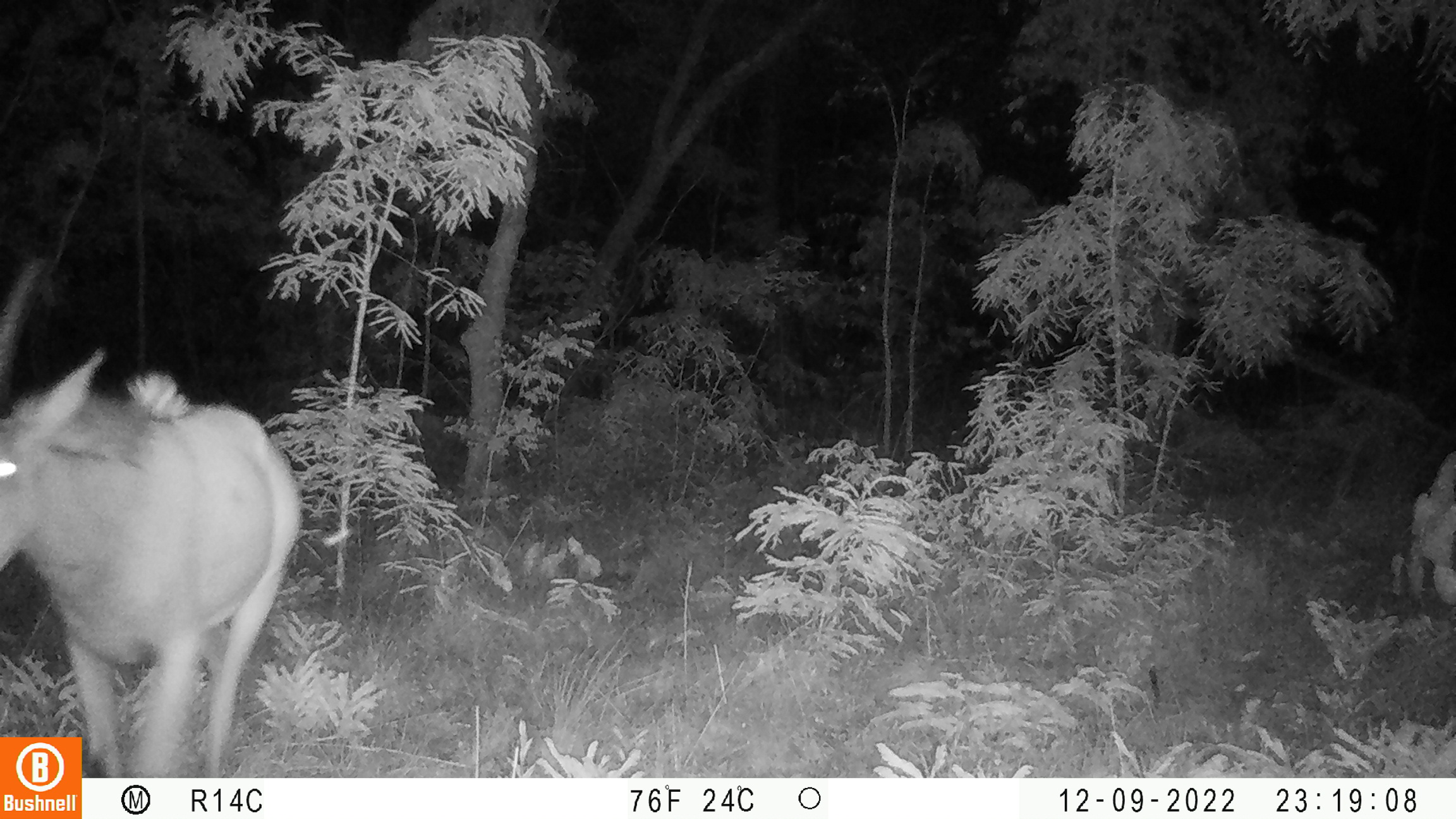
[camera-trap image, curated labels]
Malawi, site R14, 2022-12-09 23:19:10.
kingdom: Animalia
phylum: Chordata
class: Mammalia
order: Artiodactyla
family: Bovidae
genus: Hippotragus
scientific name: Hippotragus niger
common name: sable antelope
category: sable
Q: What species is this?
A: Sable (sable antelope) (Hippotragus niger).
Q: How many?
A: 1.